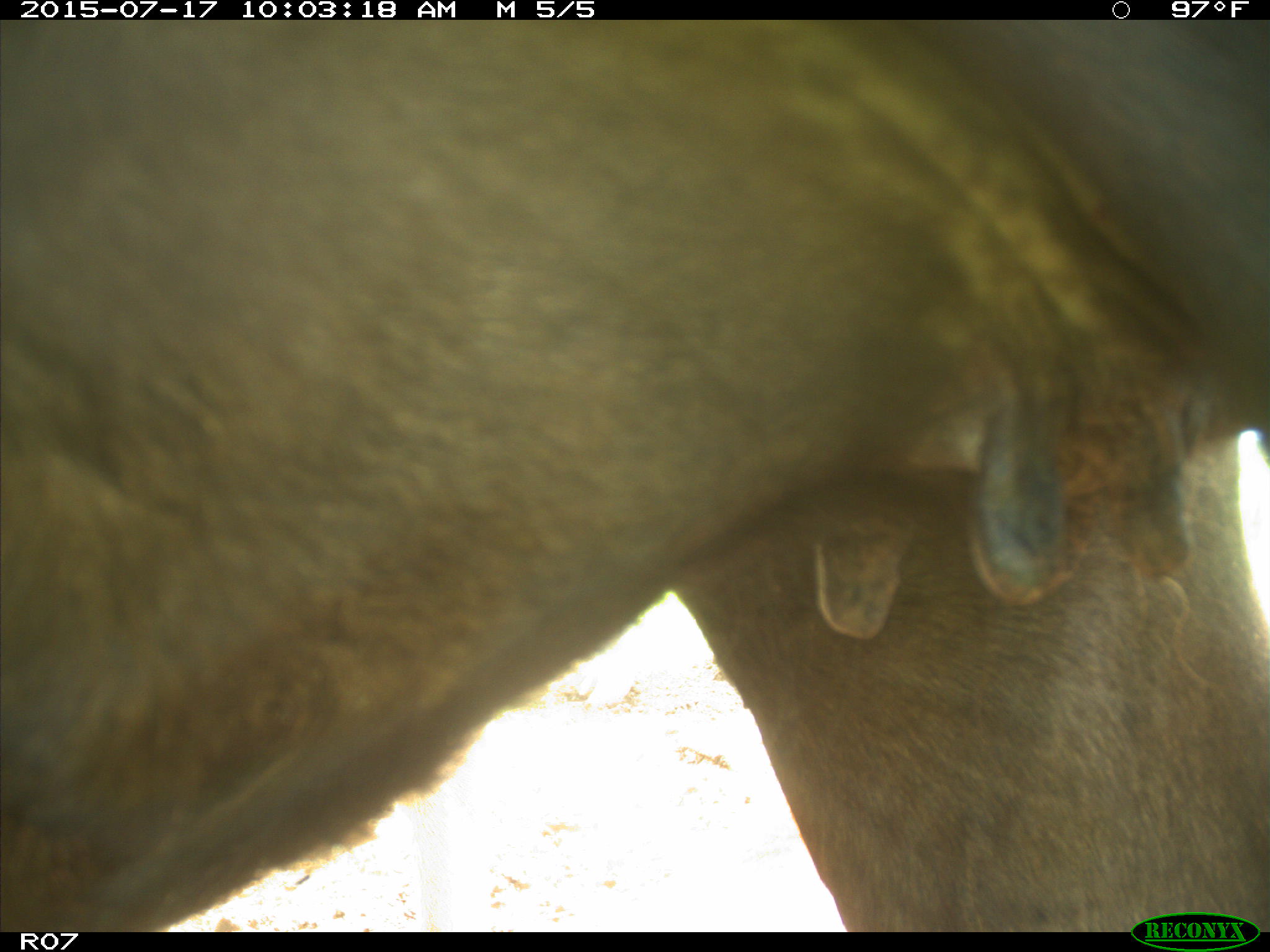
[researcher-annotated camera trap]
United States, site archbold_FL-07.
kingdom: Animalia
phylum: Chordata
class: Mammalia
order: Artiodactyla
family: Bovidae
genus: Bos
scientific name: Bos taurus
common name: domestic cow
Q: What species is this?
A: Bos taurus (domestic cow).